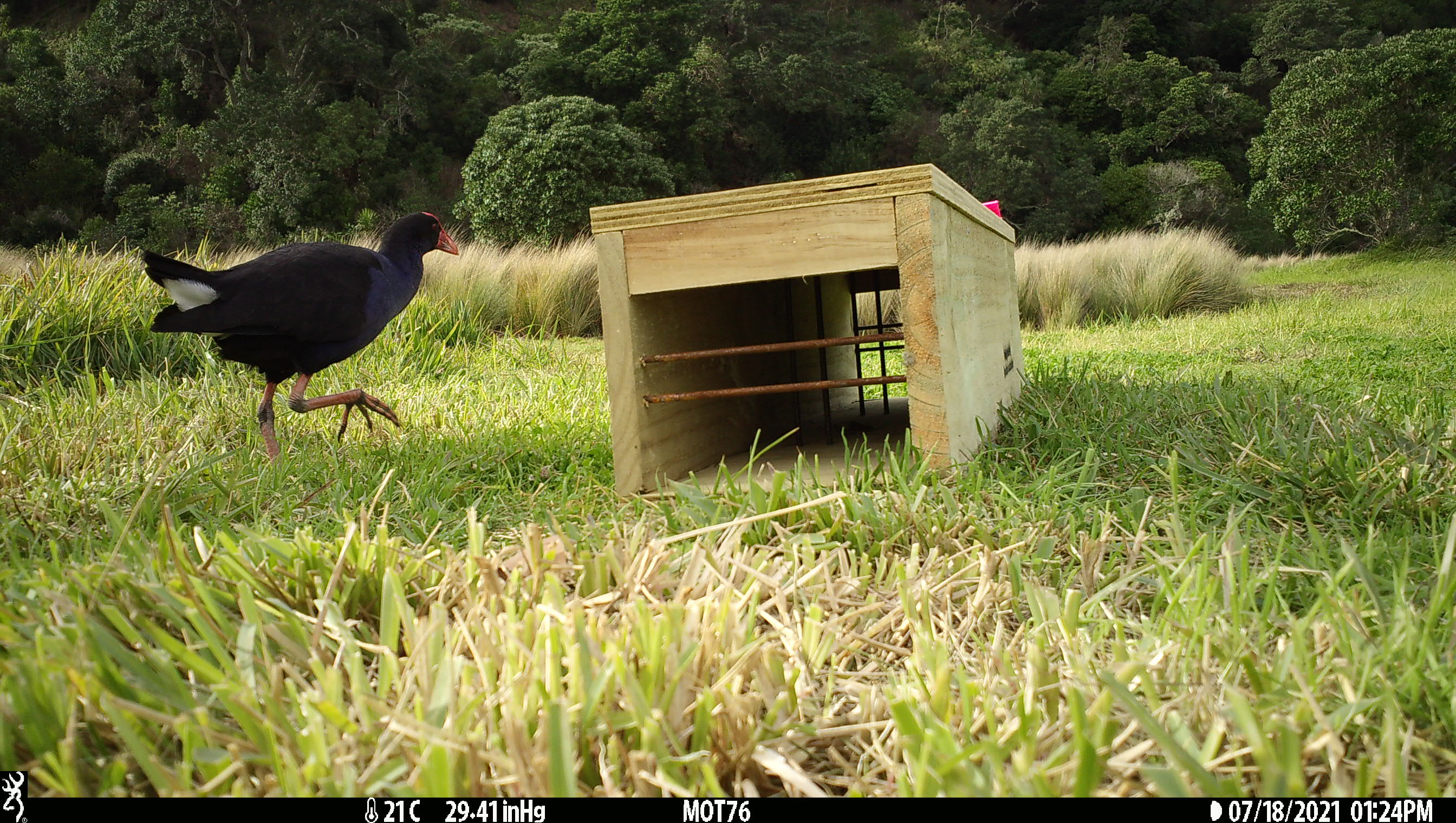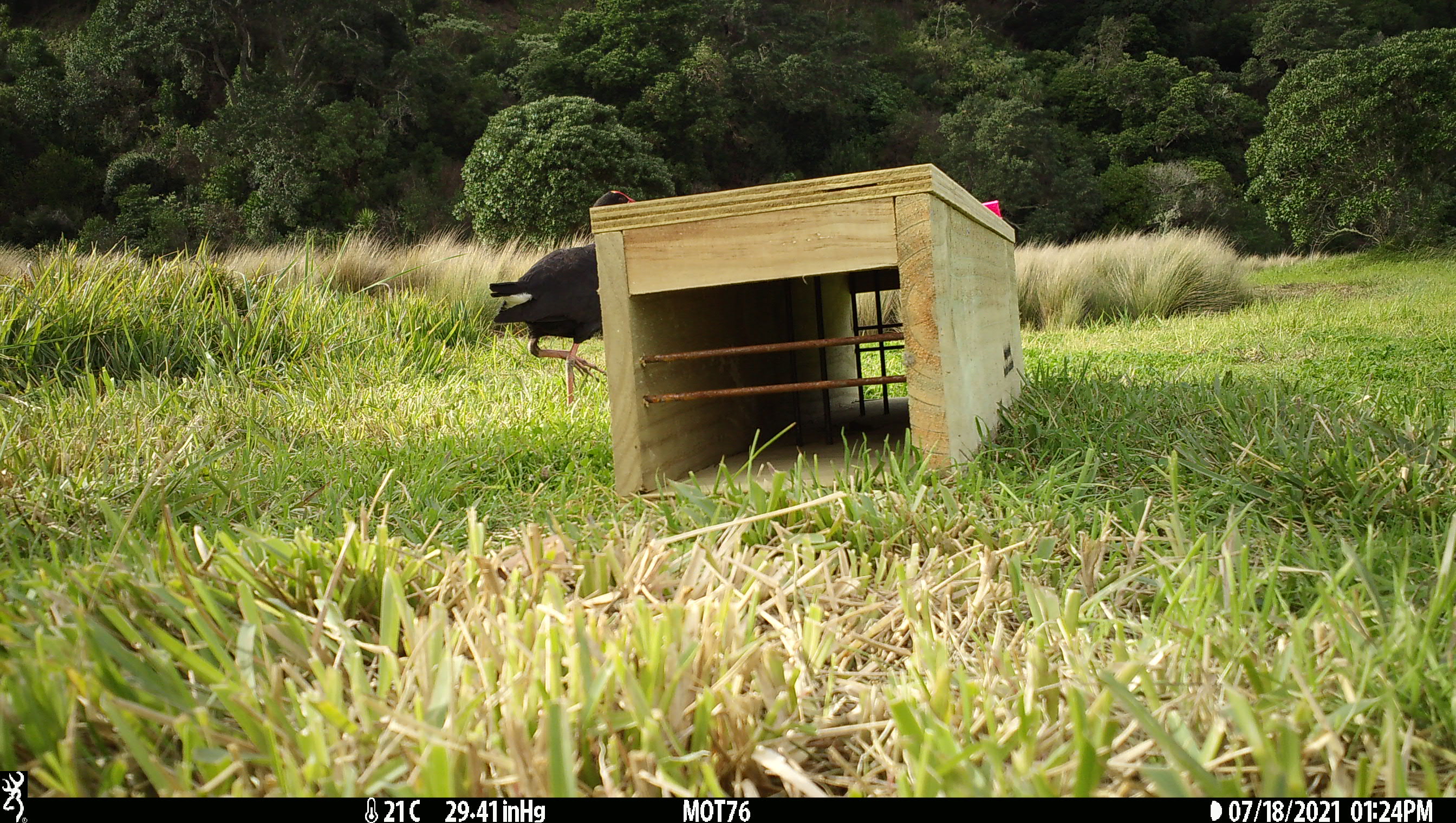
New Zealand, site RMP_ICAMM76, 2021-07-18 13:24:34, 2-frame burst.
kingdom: Animalia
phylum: Chordata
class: Aves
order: Gruiformes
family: Rallidae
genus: Porphyrio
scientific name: Porphyrio melanotus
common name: australasian swamphen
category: pukeko